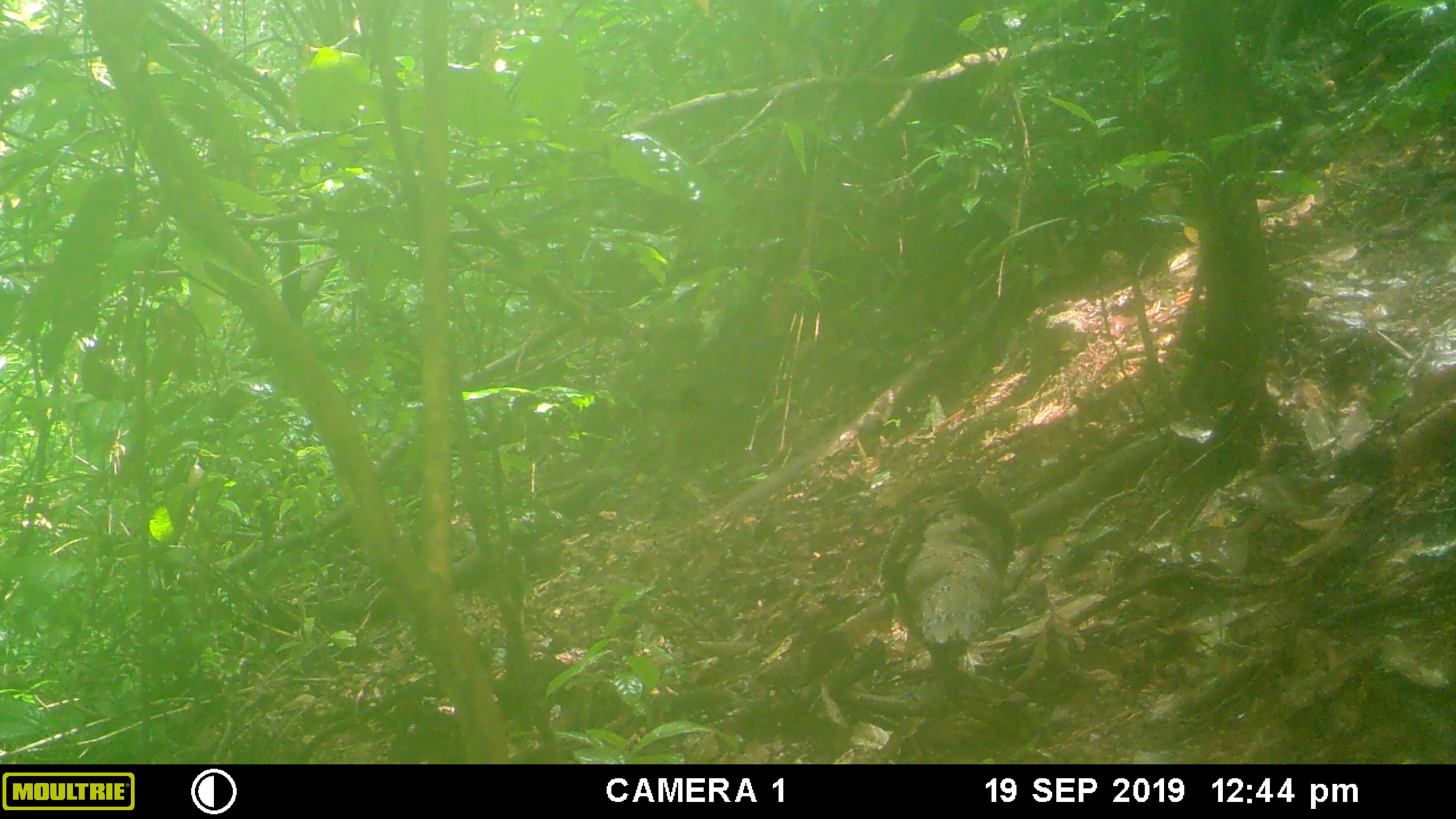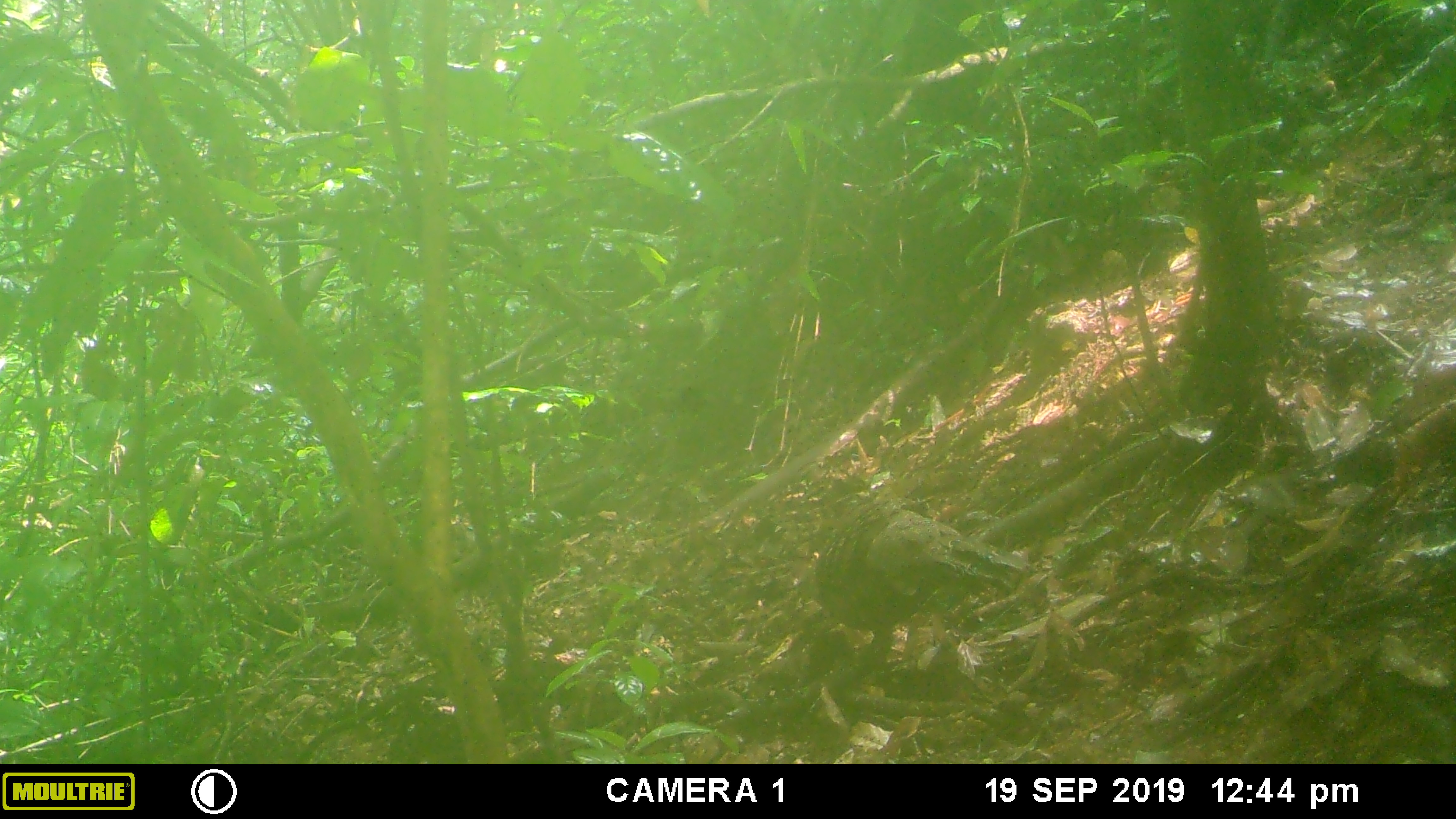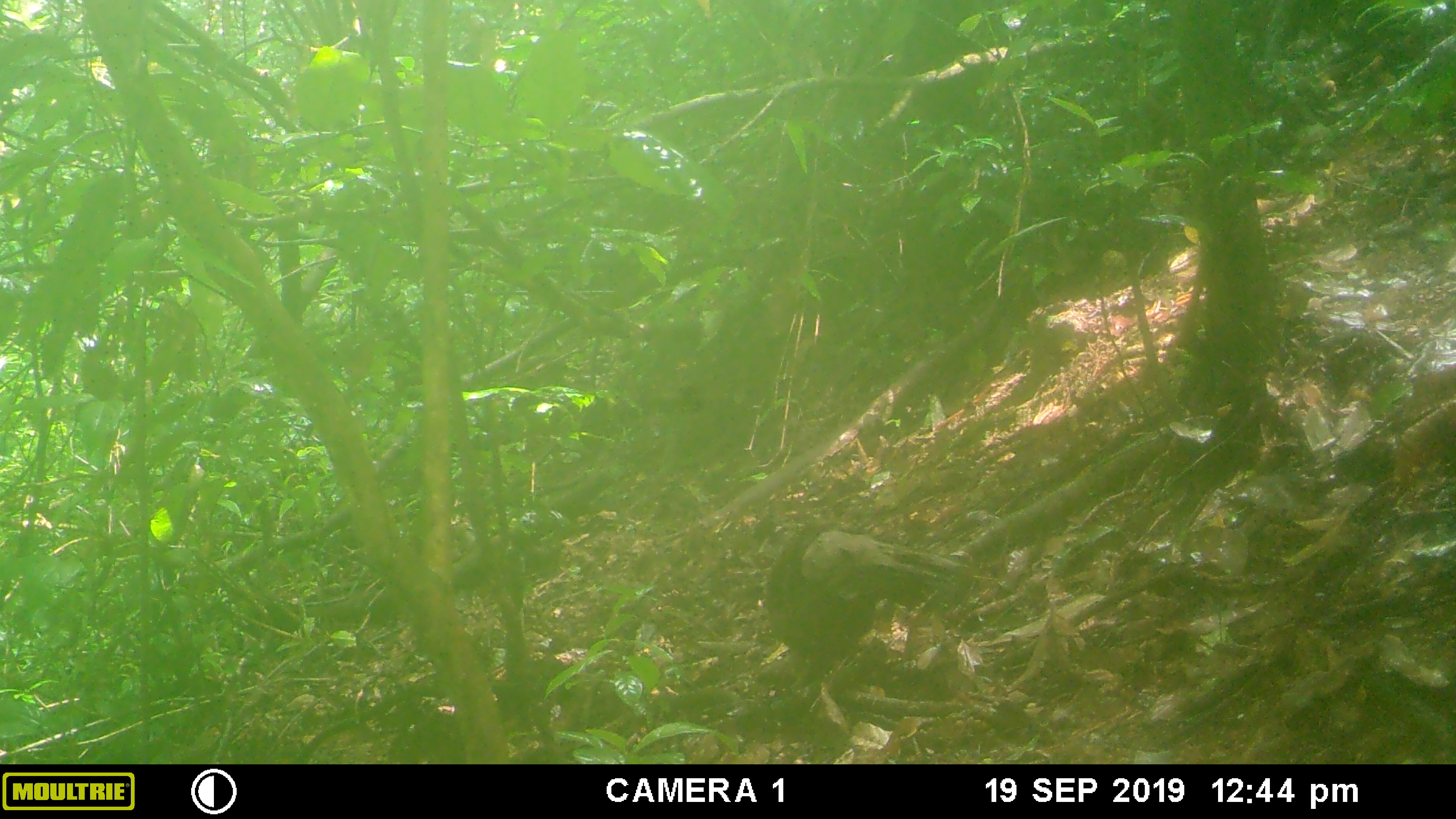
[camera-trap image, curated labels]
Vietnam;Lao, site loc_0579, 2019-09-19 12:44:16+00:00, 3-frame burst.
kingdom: Animalia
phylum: Chordata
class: Aves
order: Galliformes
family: Phasianidae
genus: Polyplectron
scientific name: Polyplectron bicalcaratum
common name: gray peacock-pheasant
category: grey peacock pheasant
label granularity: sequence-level